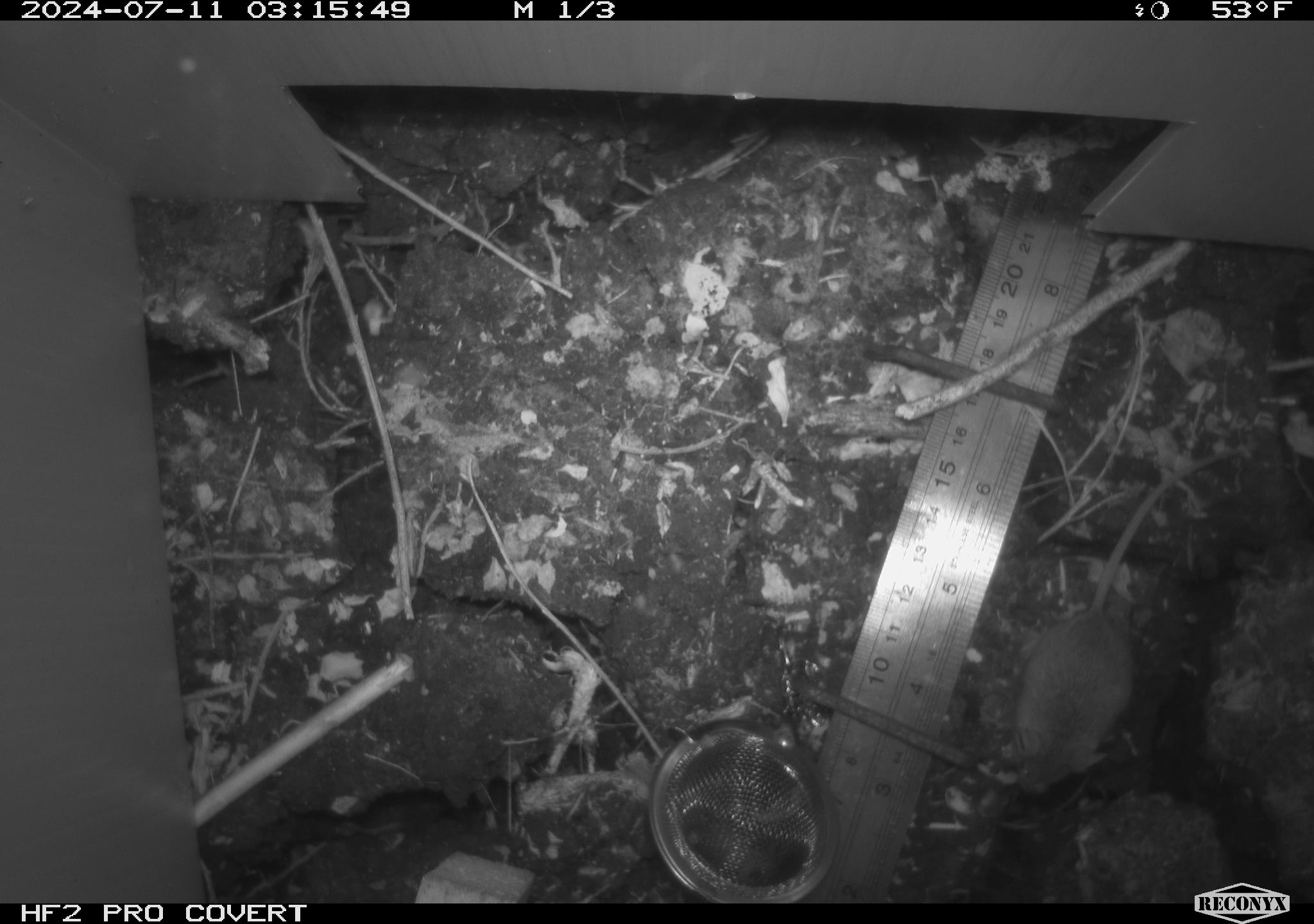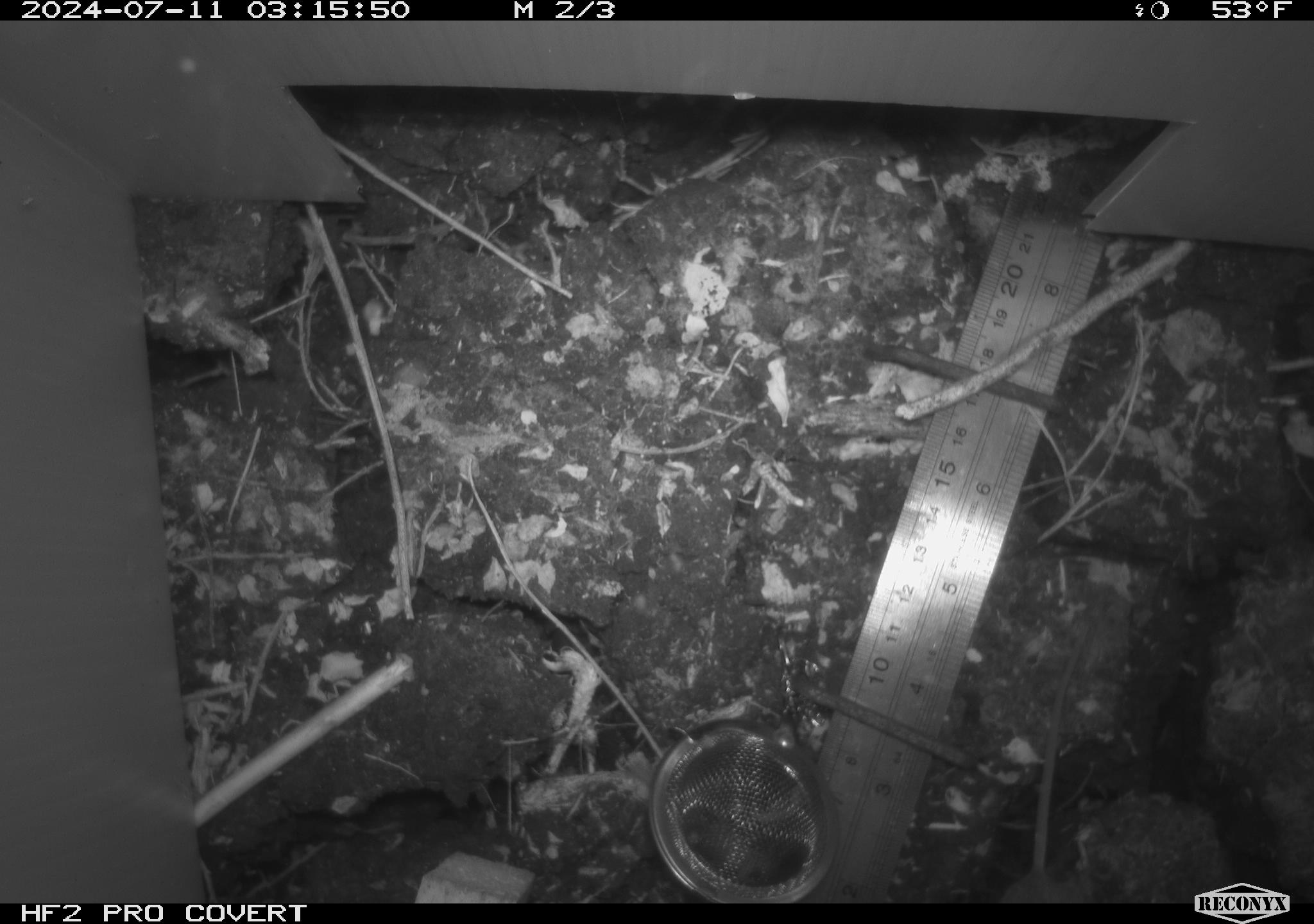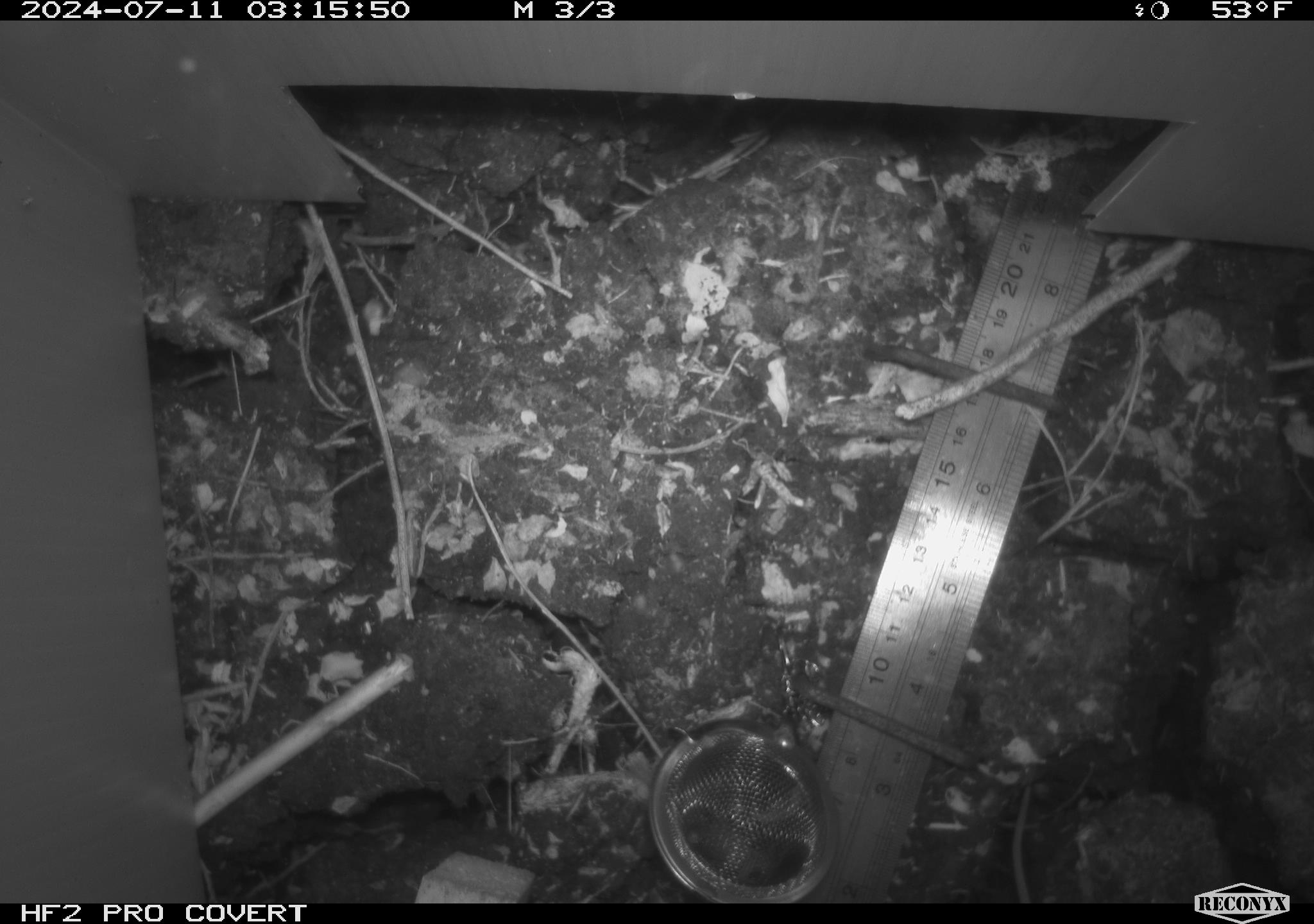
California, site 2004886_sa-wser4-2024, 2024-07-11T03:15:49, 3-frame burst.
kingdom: Animalia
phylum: Chordata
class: Mammalia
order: Rodentia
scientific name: Rodentia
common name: mouse species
Mouse species (Rodentia).